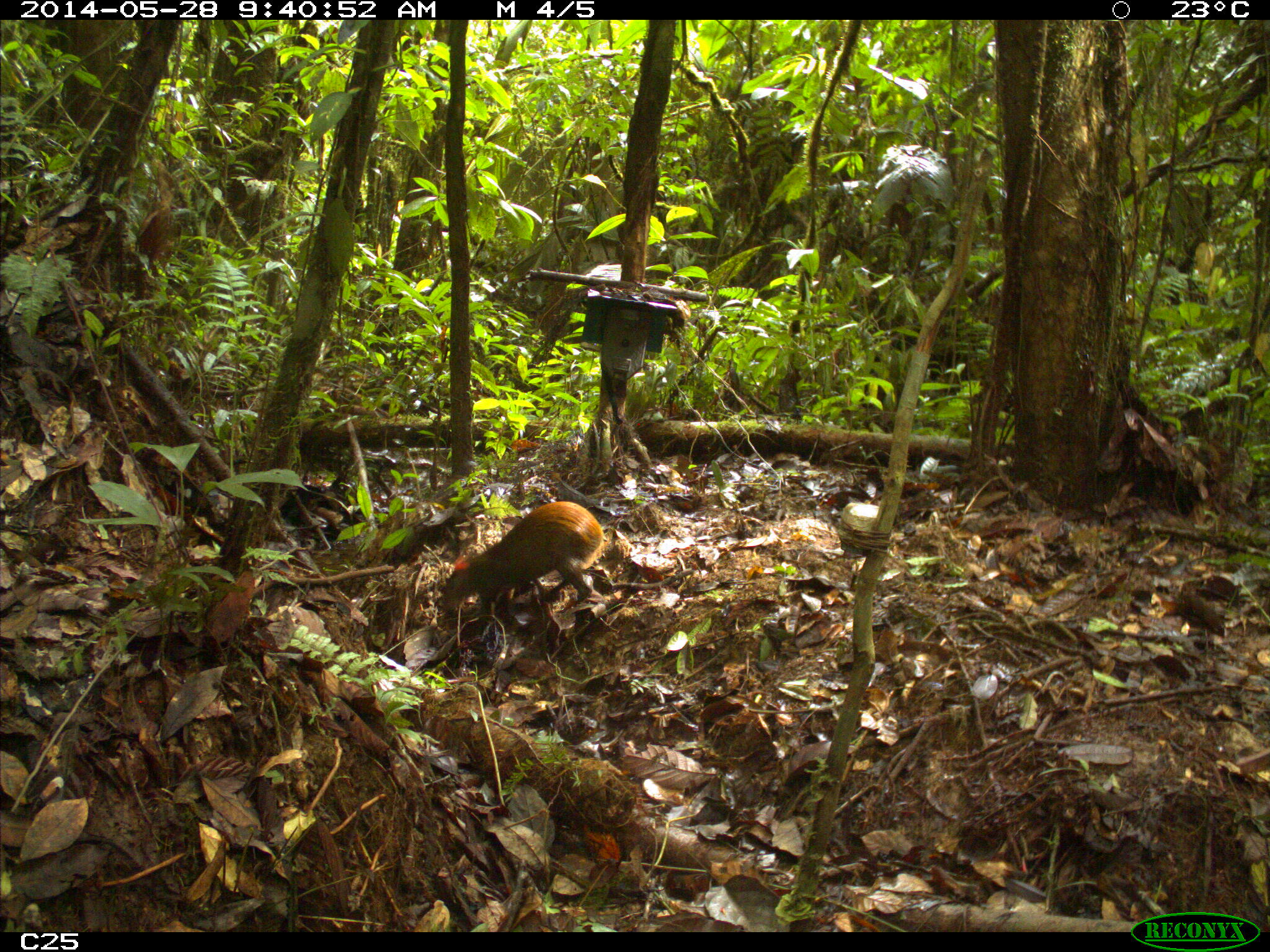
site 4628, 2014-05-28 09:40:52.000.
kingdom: Animalia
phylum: Chordata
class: Mammalia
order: Rodentia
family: Dasyproctidae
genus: Dasyprocta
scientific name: Dasyprocta leporina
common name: red-rumped agouti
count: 1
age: adult